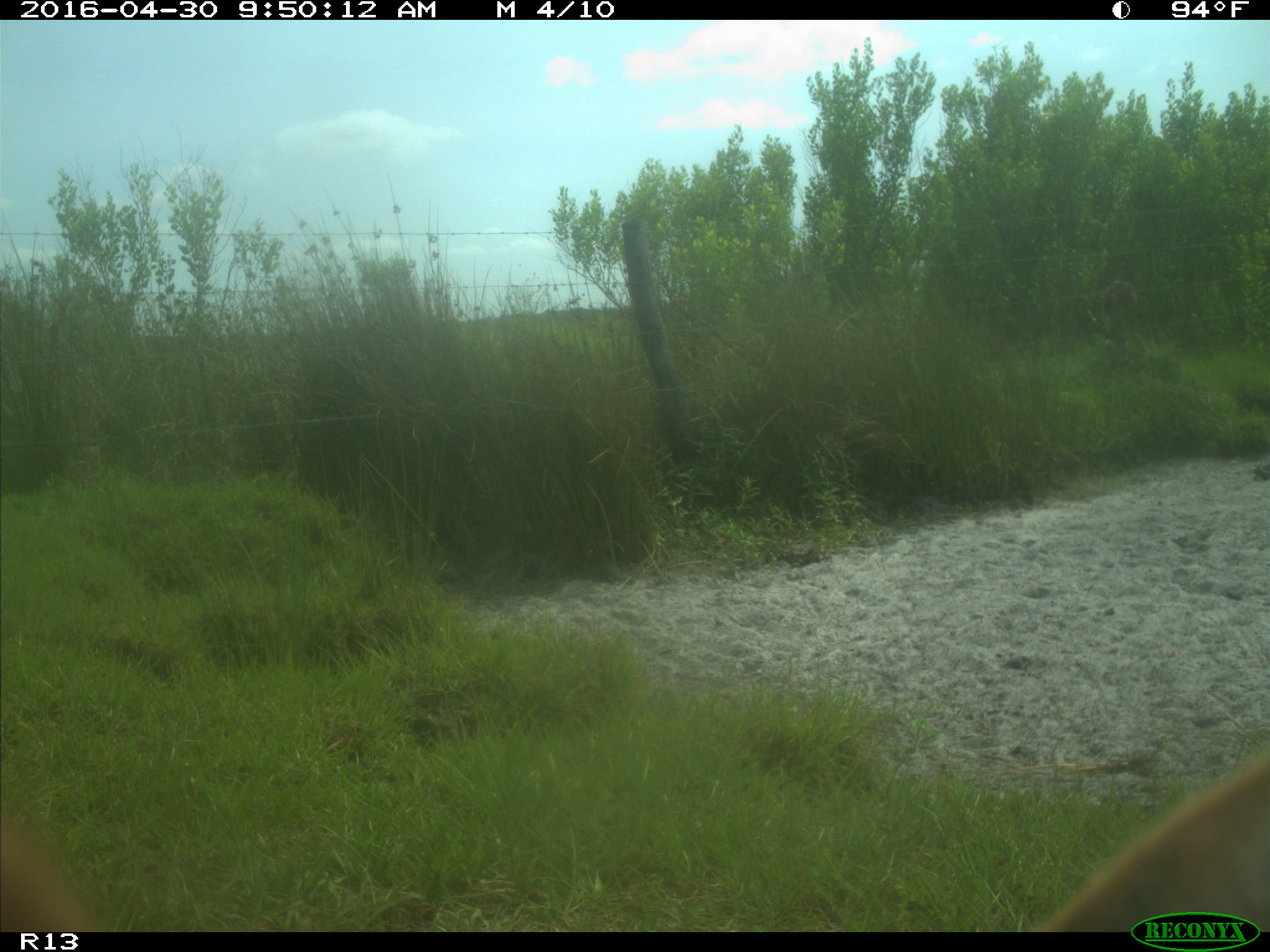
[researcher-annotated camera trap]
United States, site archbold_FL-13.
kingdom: Animalia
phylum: Chordata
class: Mammalia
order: Artiodactyla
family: Bovidae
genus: Bos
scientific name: Bos taurus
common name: domestic cow